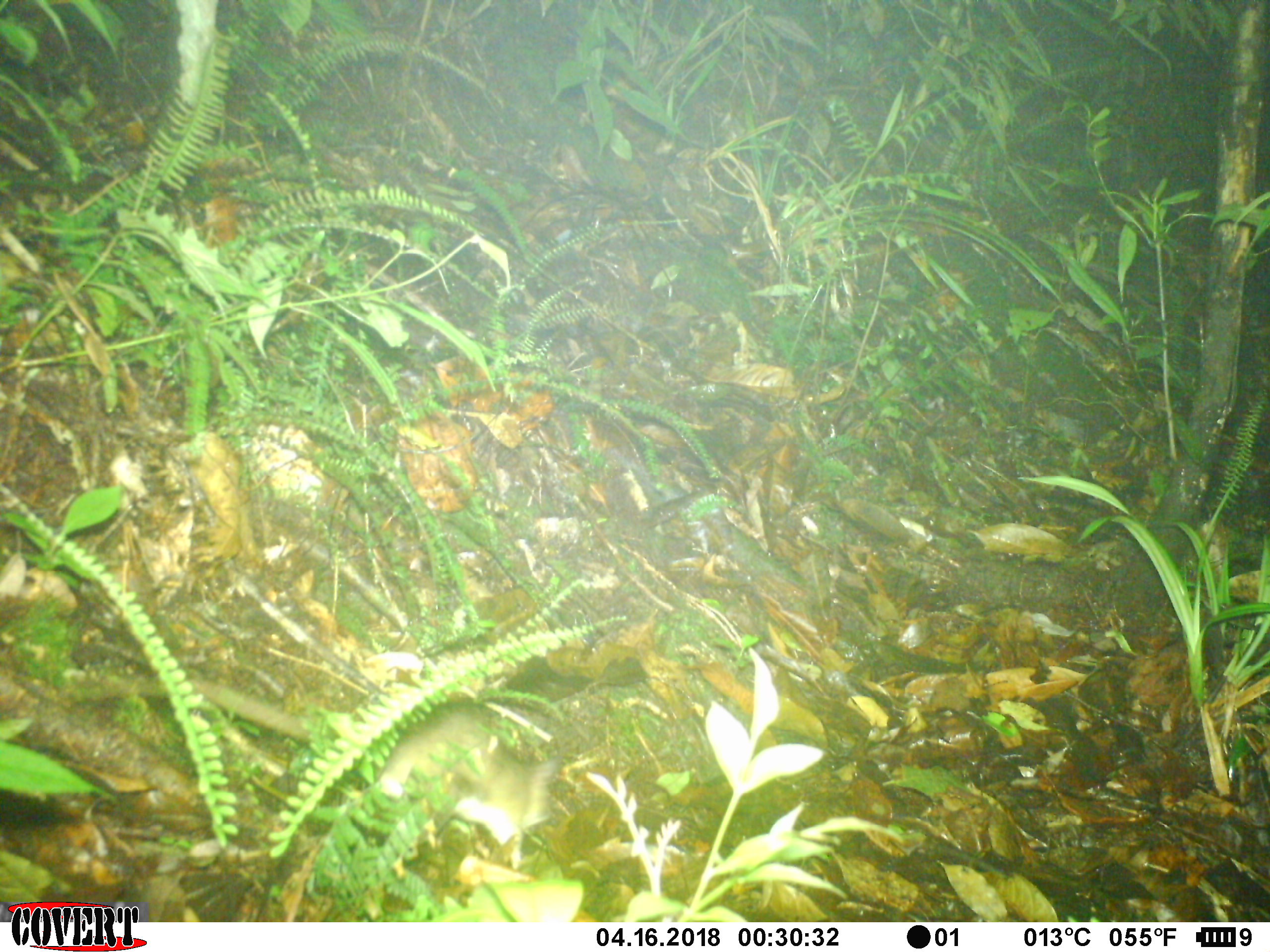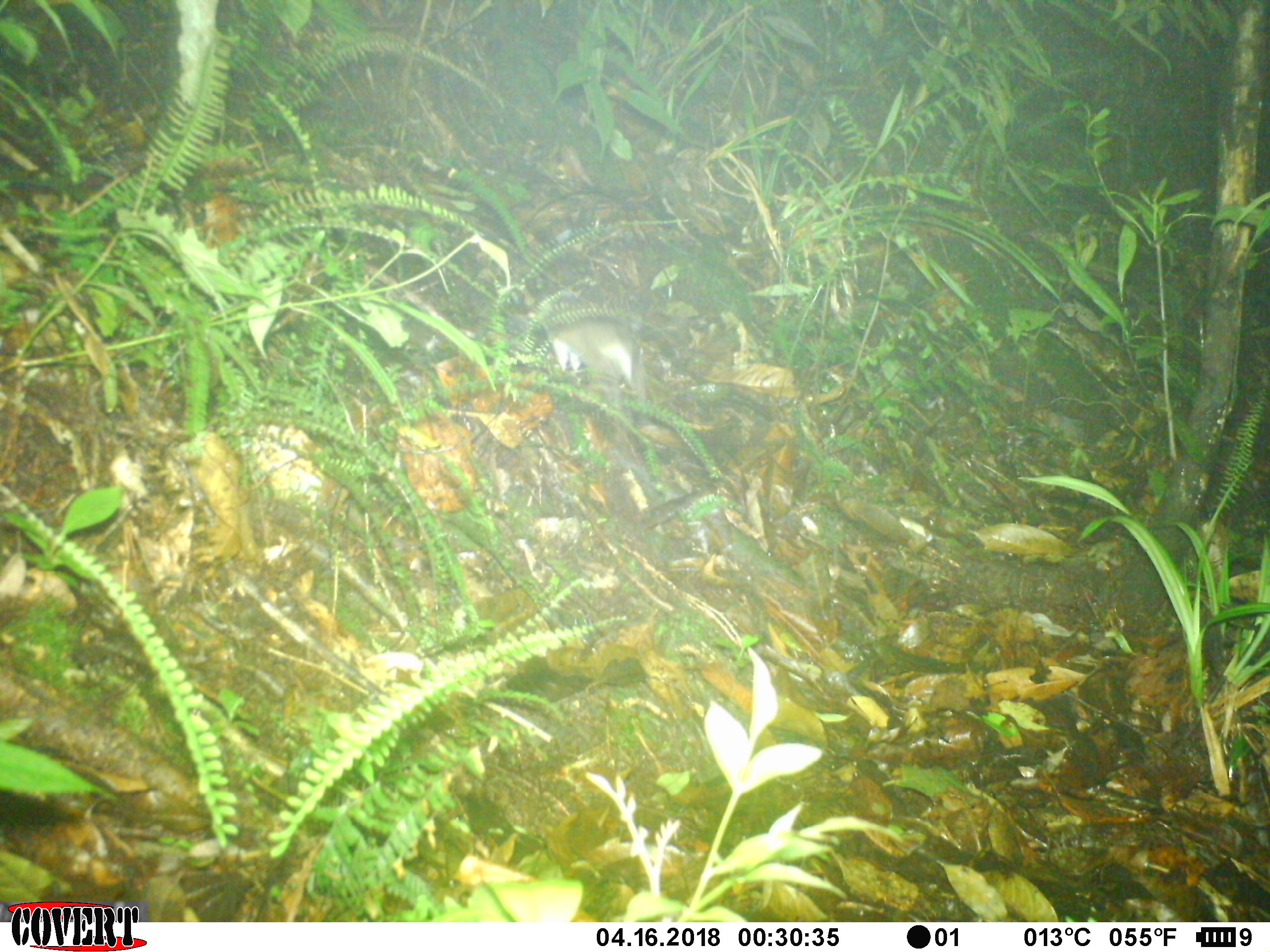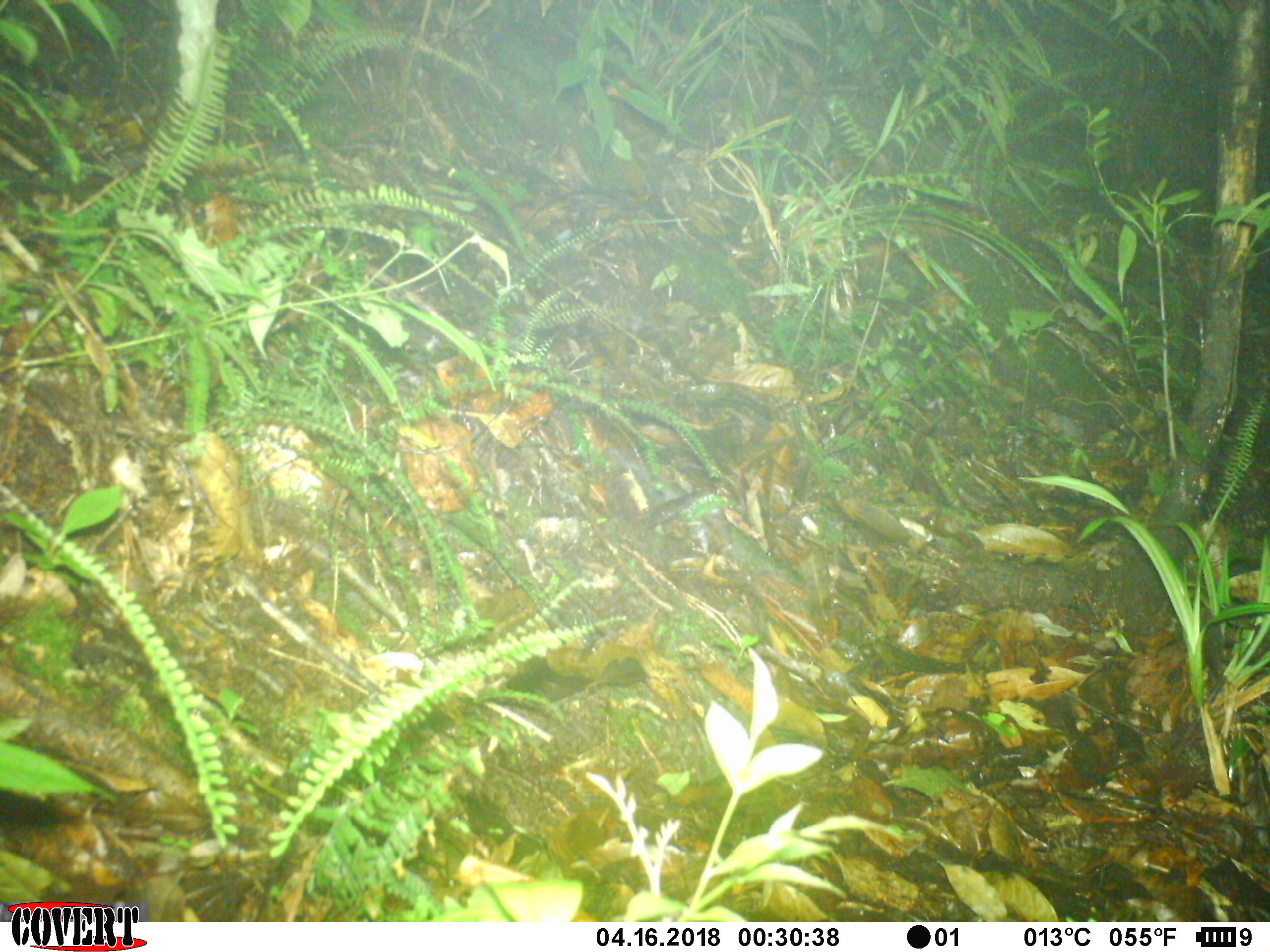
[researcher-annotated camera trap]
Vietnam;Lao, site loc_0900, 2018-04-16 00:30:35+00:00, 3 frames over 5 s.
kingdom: Animalia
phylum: Chordata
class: Mammalia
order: Rodentia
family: Muridae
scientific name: Muridae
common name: old-world mice and rats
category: unidentified murid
Unidentified murid (old-world mice and rats) (Muridae). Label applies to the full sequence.